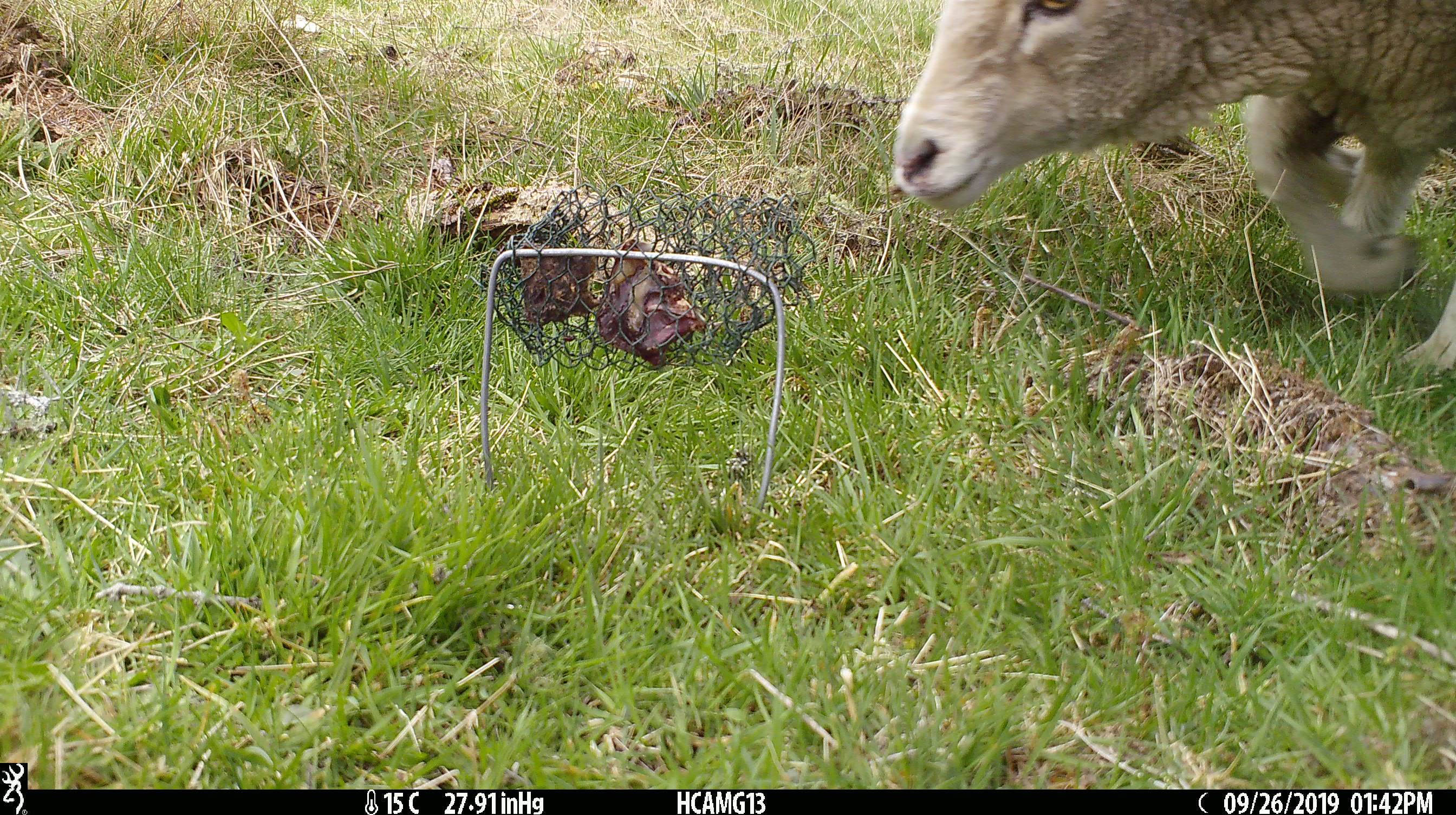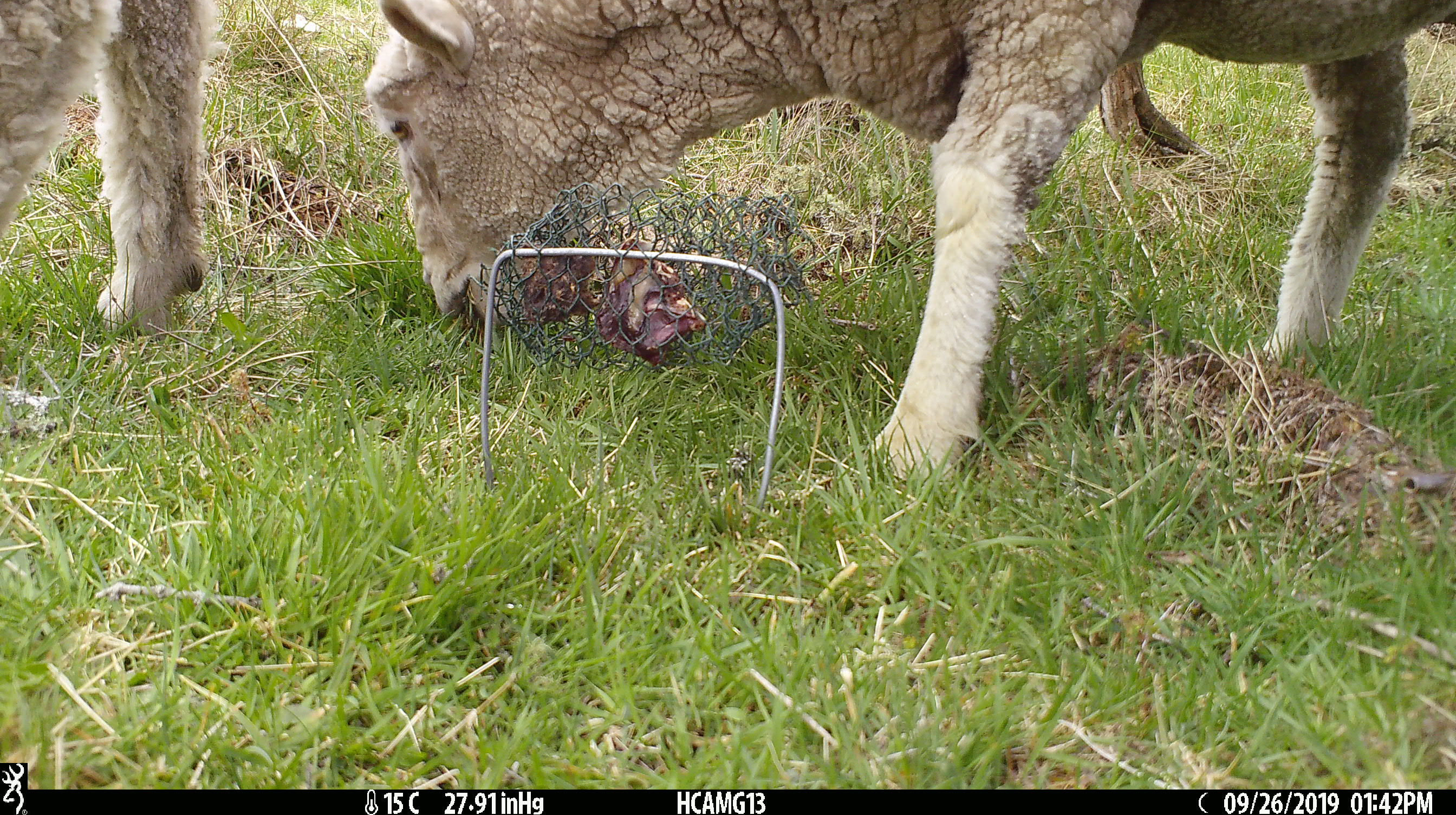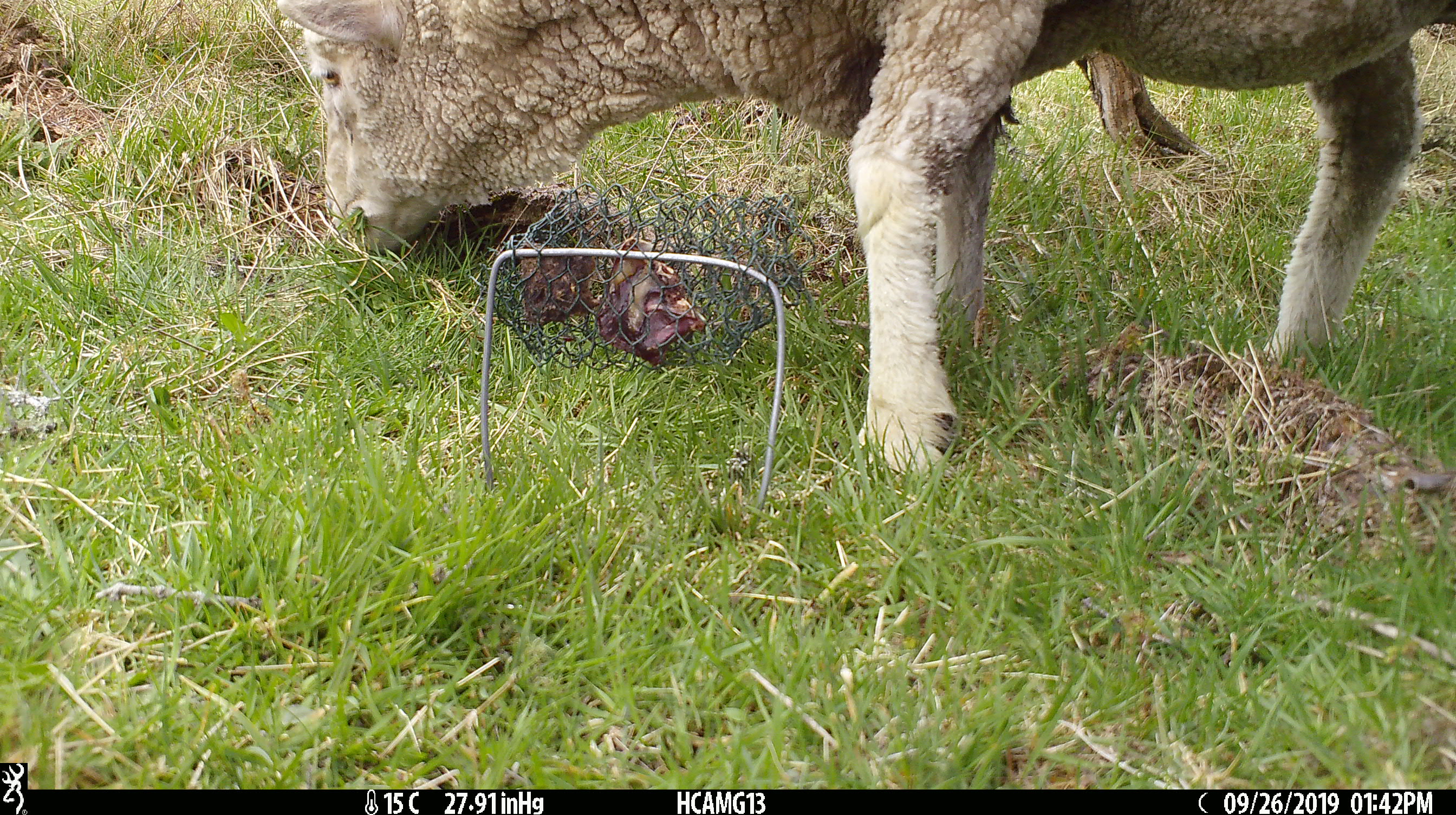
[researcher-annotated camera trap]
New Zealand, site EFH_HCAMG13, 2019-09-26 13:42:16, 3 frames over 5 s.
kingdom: Animalia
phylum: Chordata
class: Mammalia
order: Artiodactyla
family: Bovidae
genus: Ovis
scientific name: Ovis aries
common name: domestic sheep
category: sheep